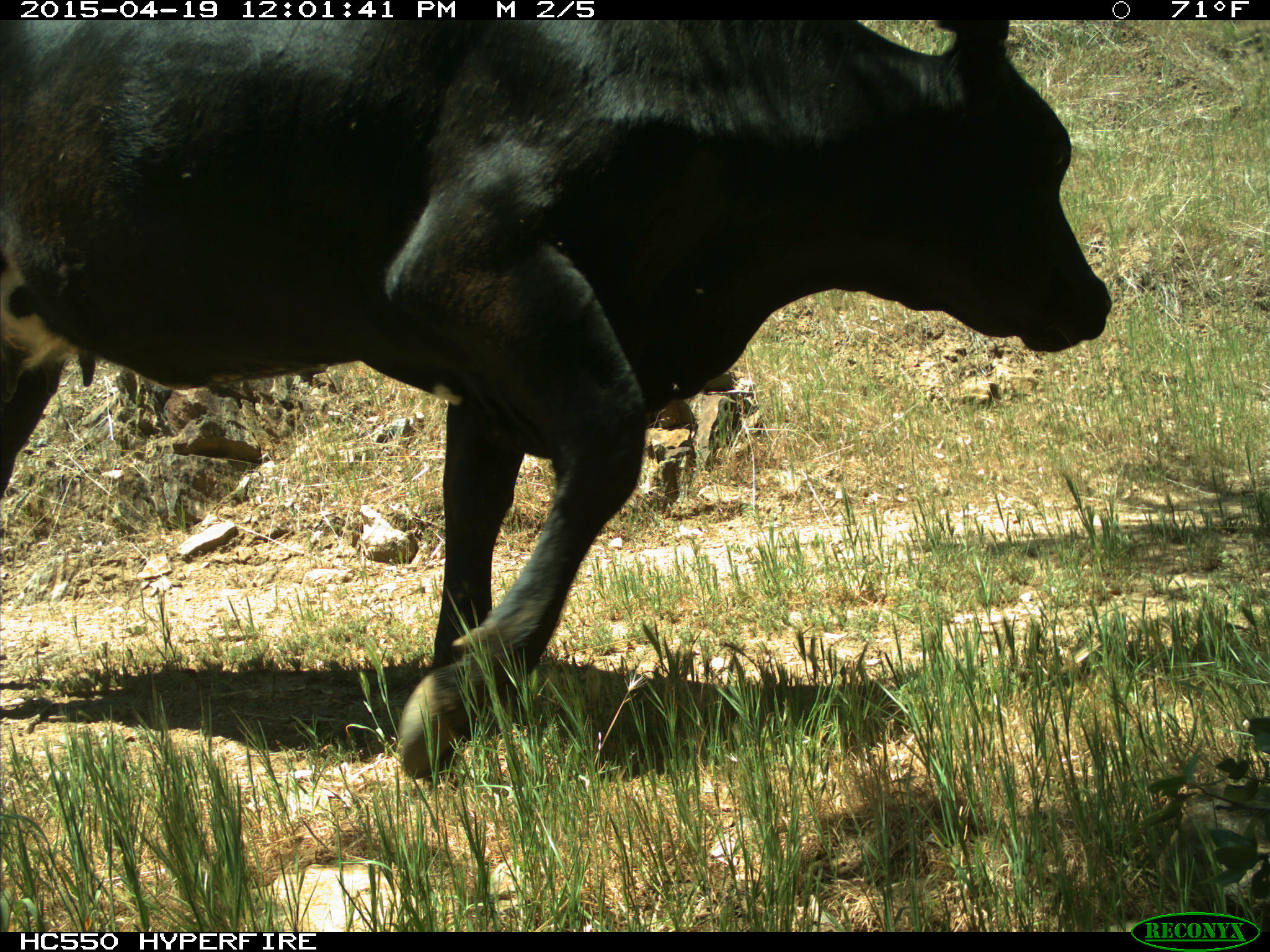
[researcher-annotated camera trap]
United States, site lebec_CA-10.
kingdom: Animalia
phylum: Chordata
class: Mammalia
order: Artiodactyla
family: Bovidae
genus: Bos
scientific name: Bos taurus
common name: domestic cow